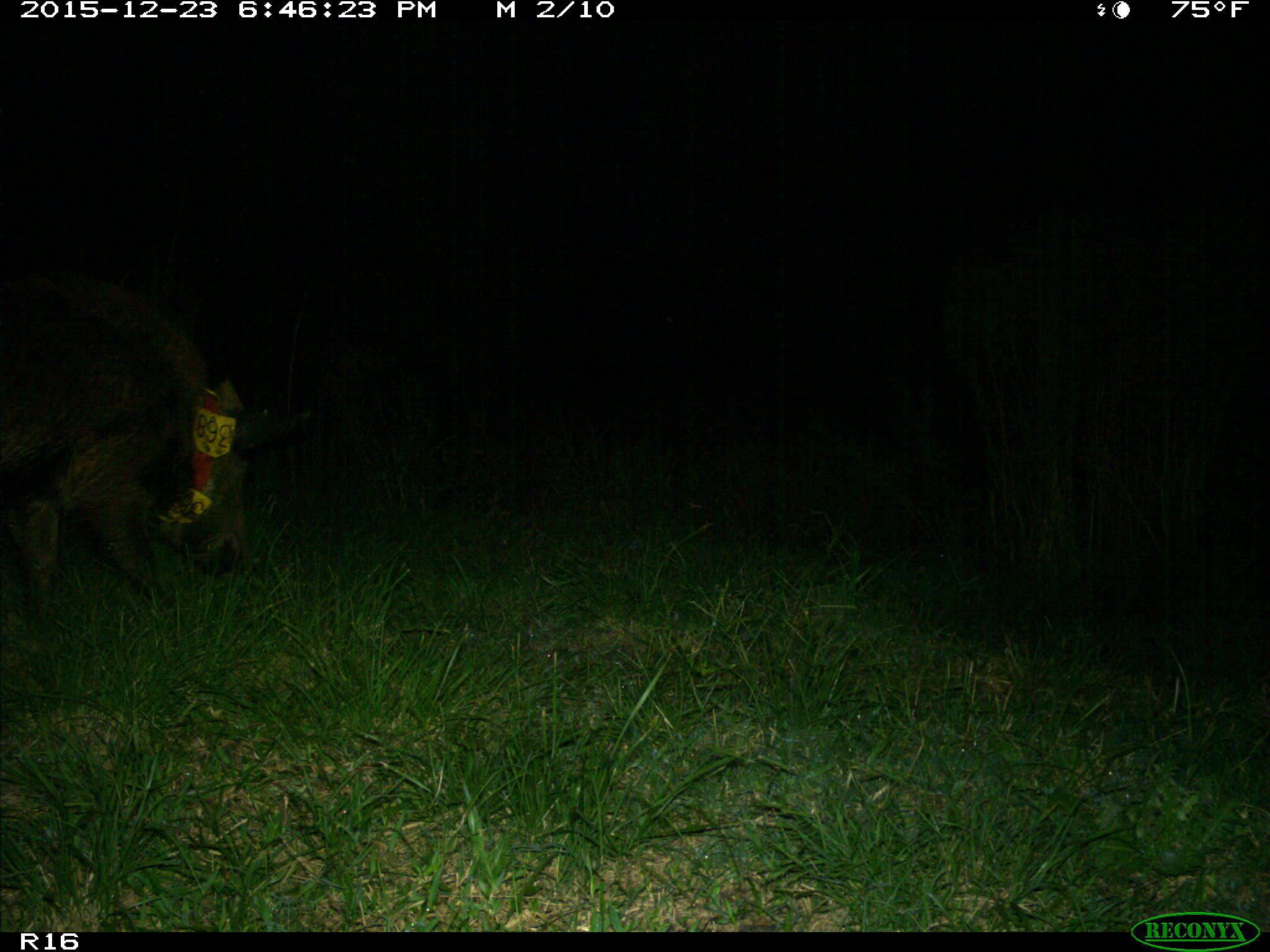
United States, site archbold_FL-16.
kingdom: Animalia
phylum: Chordata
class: Mammalia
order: Artiodactyla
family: Suidae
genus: Sus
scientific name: Sus scrofa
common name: wild boar